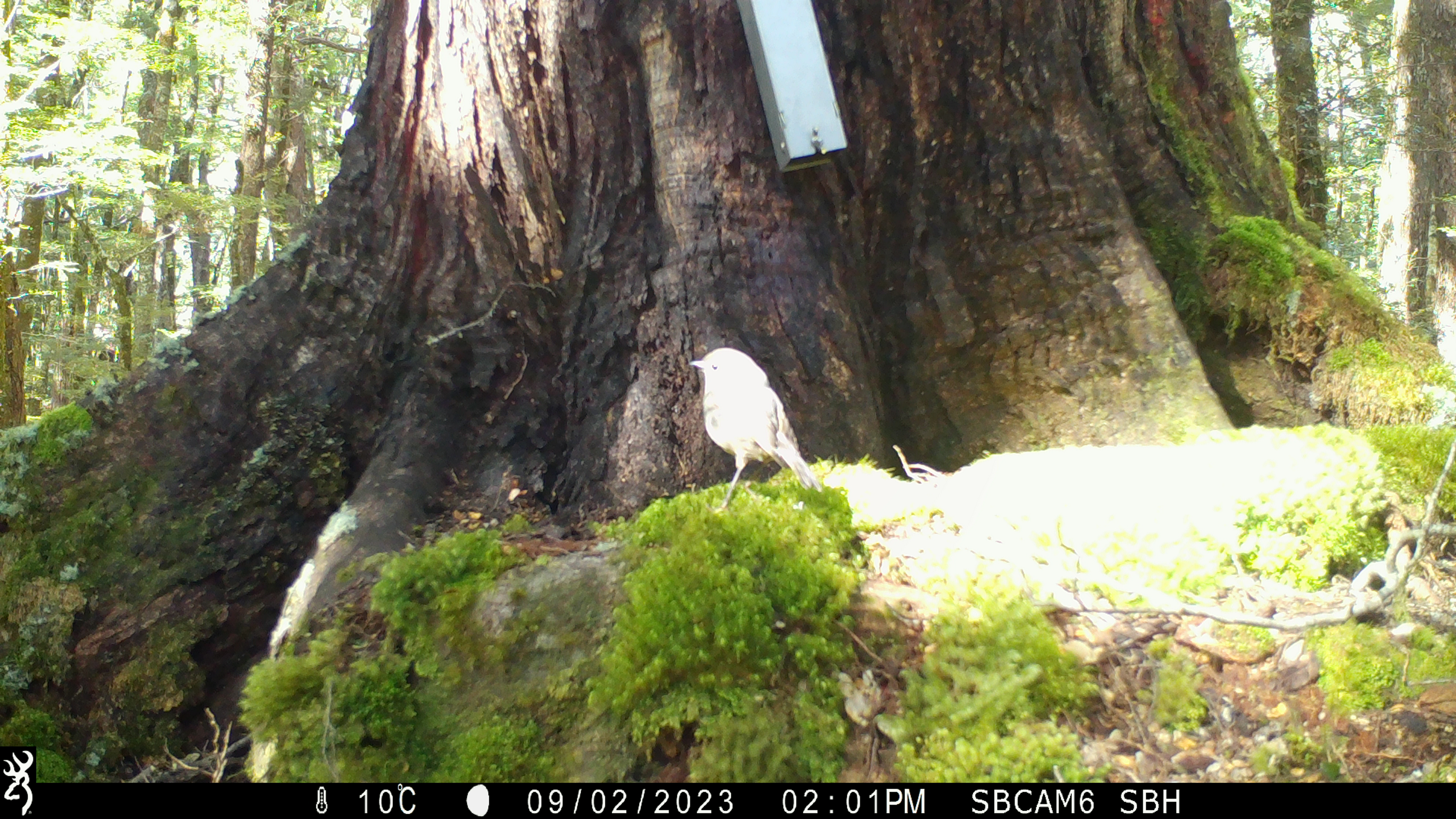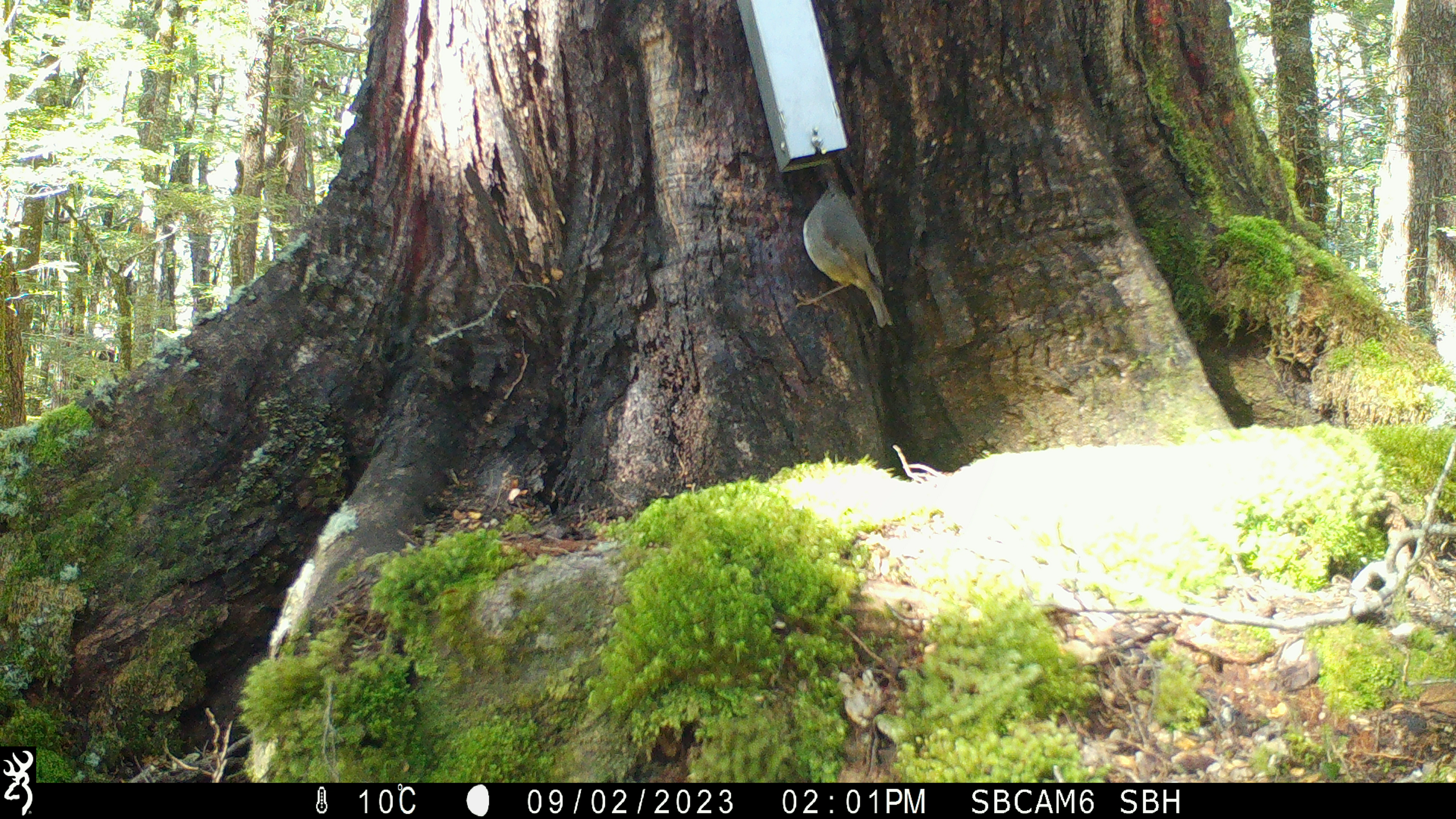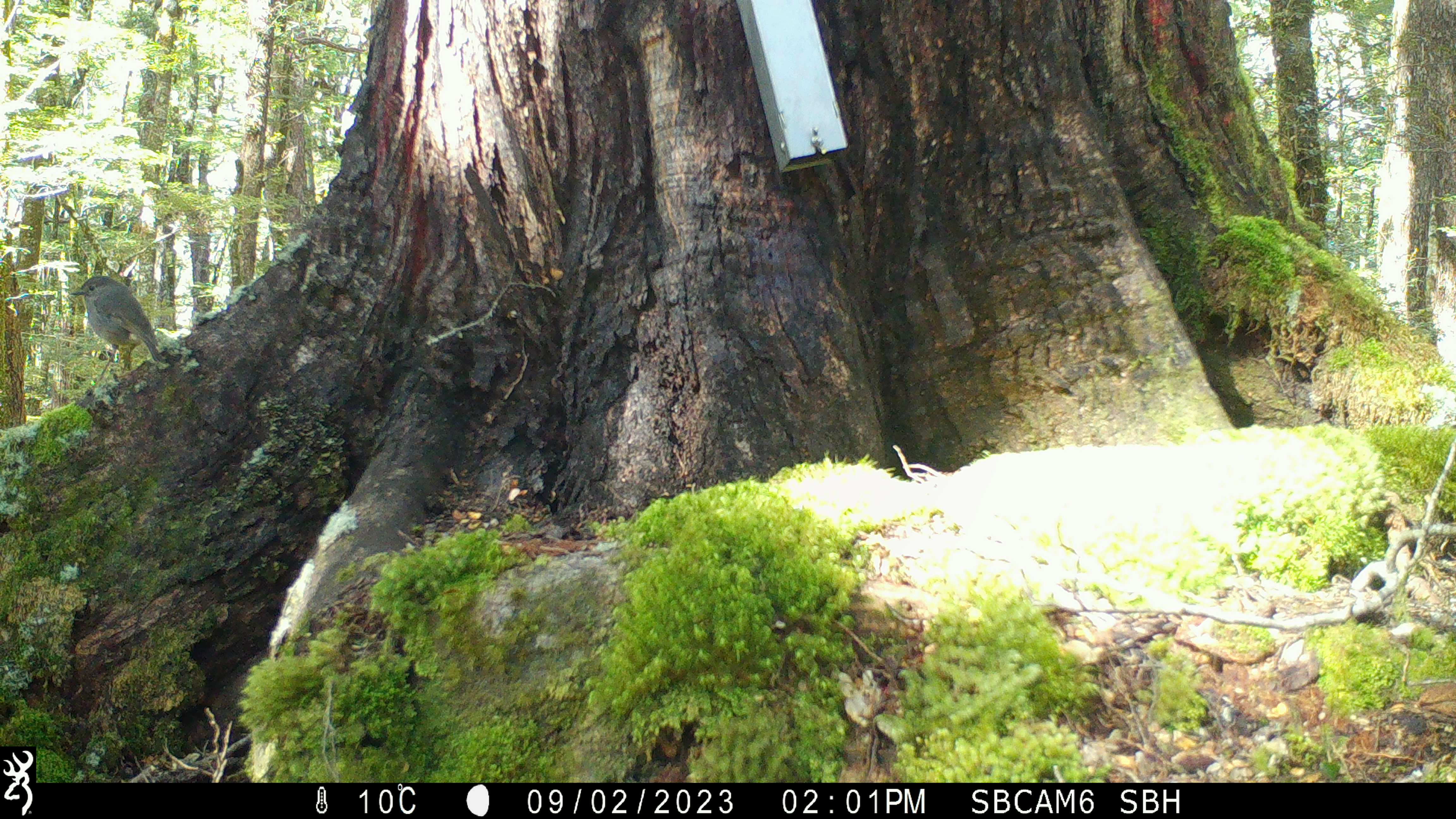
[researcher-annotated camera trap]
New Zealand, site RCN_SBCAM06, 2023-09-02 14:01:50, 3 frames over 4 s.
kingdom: Animalia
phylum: Chordata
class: Aves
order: Passeriformes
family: Petroicidae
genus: Petroica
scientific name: Petroica australis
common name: new zealand robin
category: robin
Robin (new zealand robin) (Petroica australis).